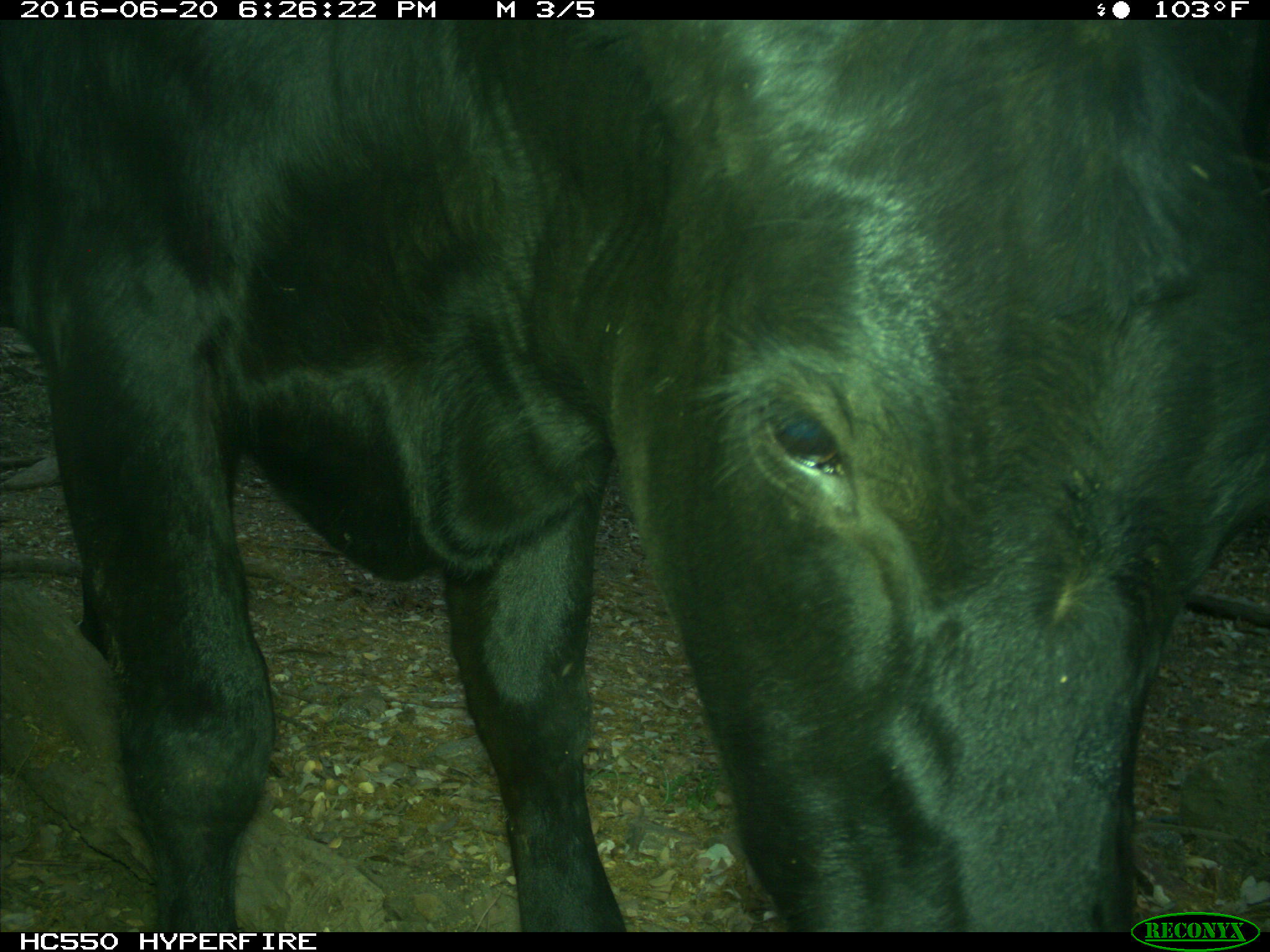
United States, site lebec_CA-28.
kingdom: Animalia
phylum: Chordata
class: Mammalia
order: Artiodactyla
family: Bovidae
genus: Bos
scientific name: Bos taurus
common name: domestic cow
Bos taurus (domestic cow).